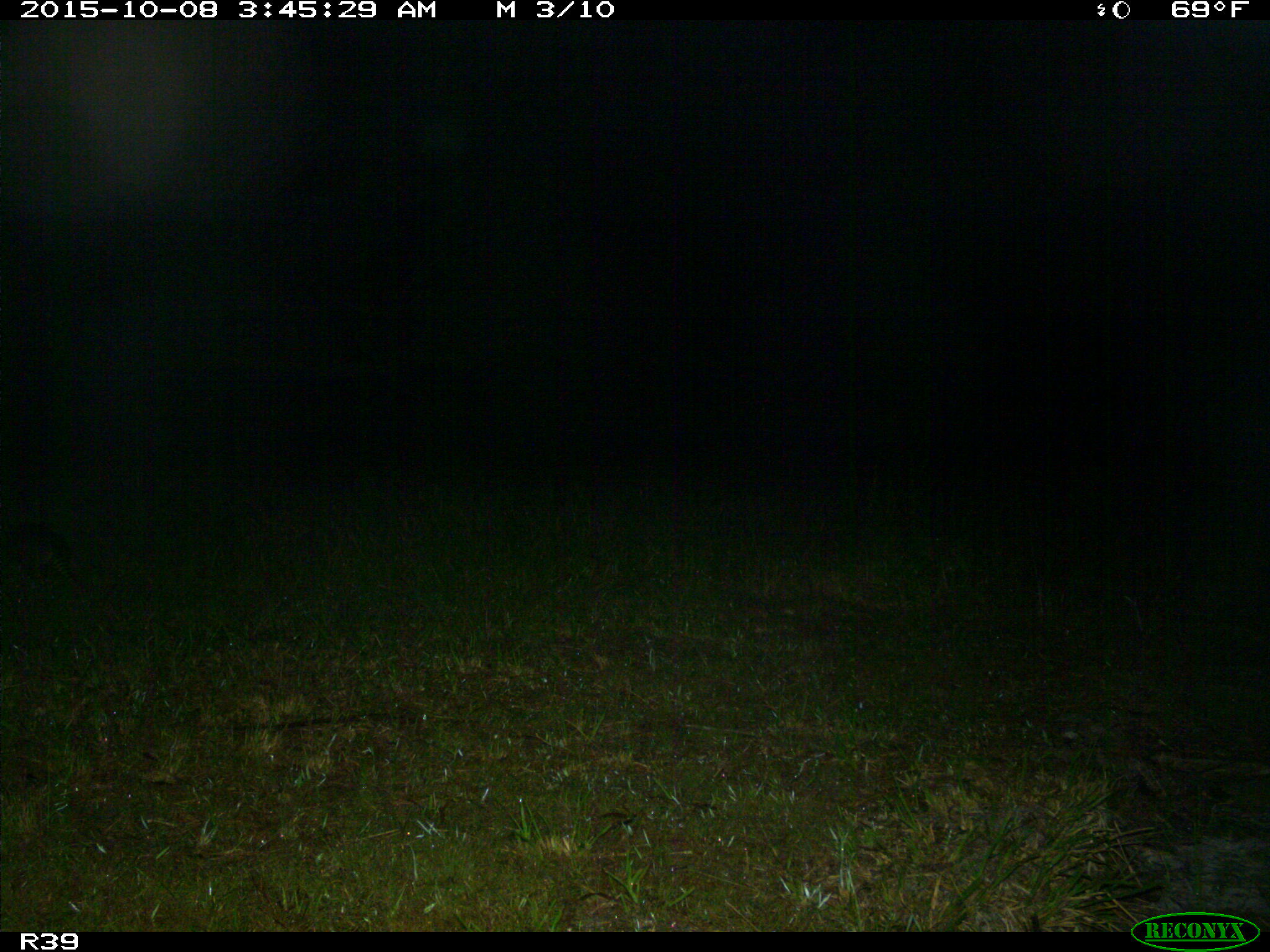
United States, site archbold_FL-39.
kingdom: Animalia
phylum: Chordata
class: Mammalia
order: Cingulata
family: Dasypodidae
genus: Dasypus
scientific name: Dasypus novemcinctus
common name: nine-banded armadillo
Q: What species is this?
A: Dasypus novemcinctus (nine-banded armadillo).